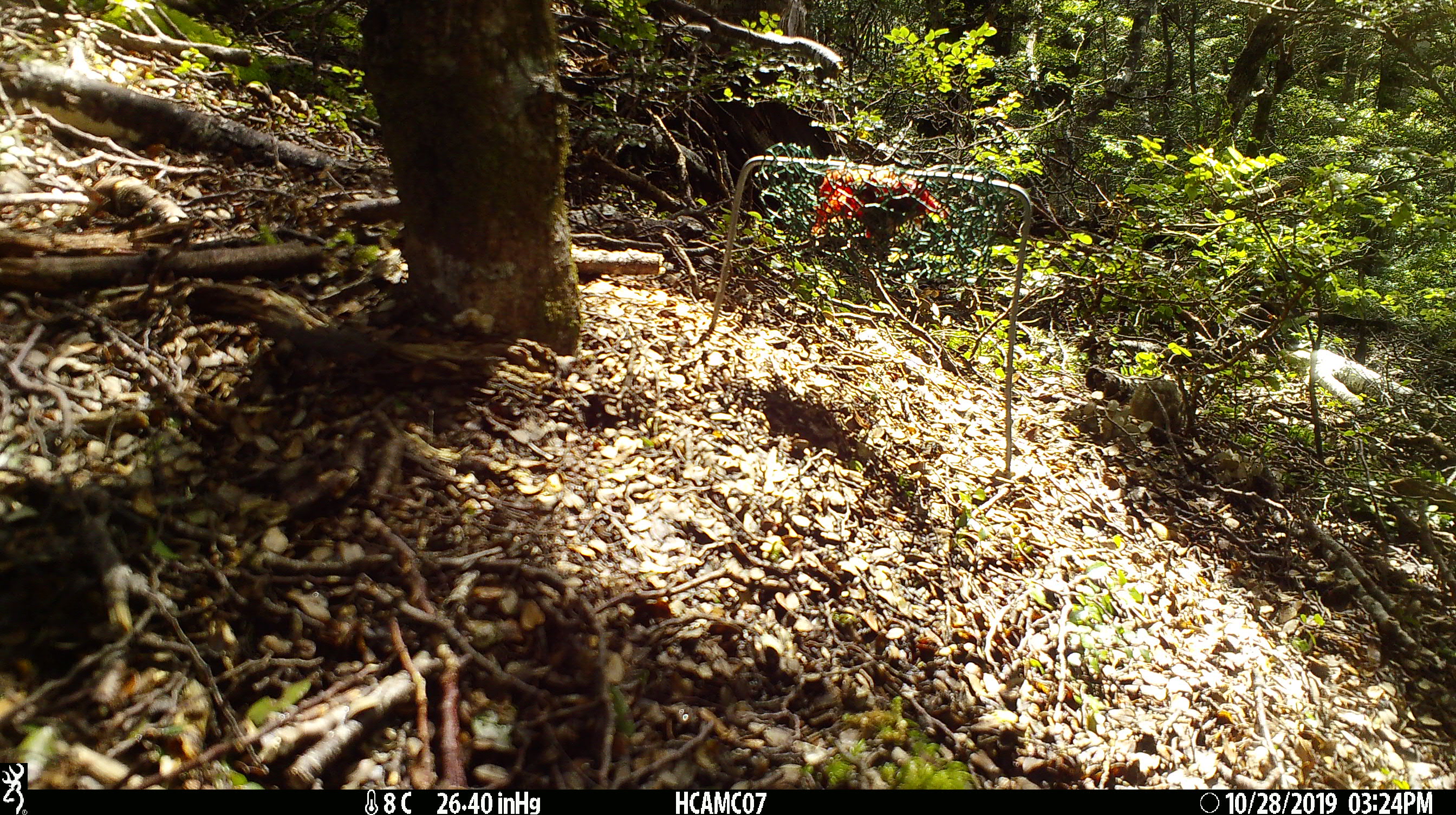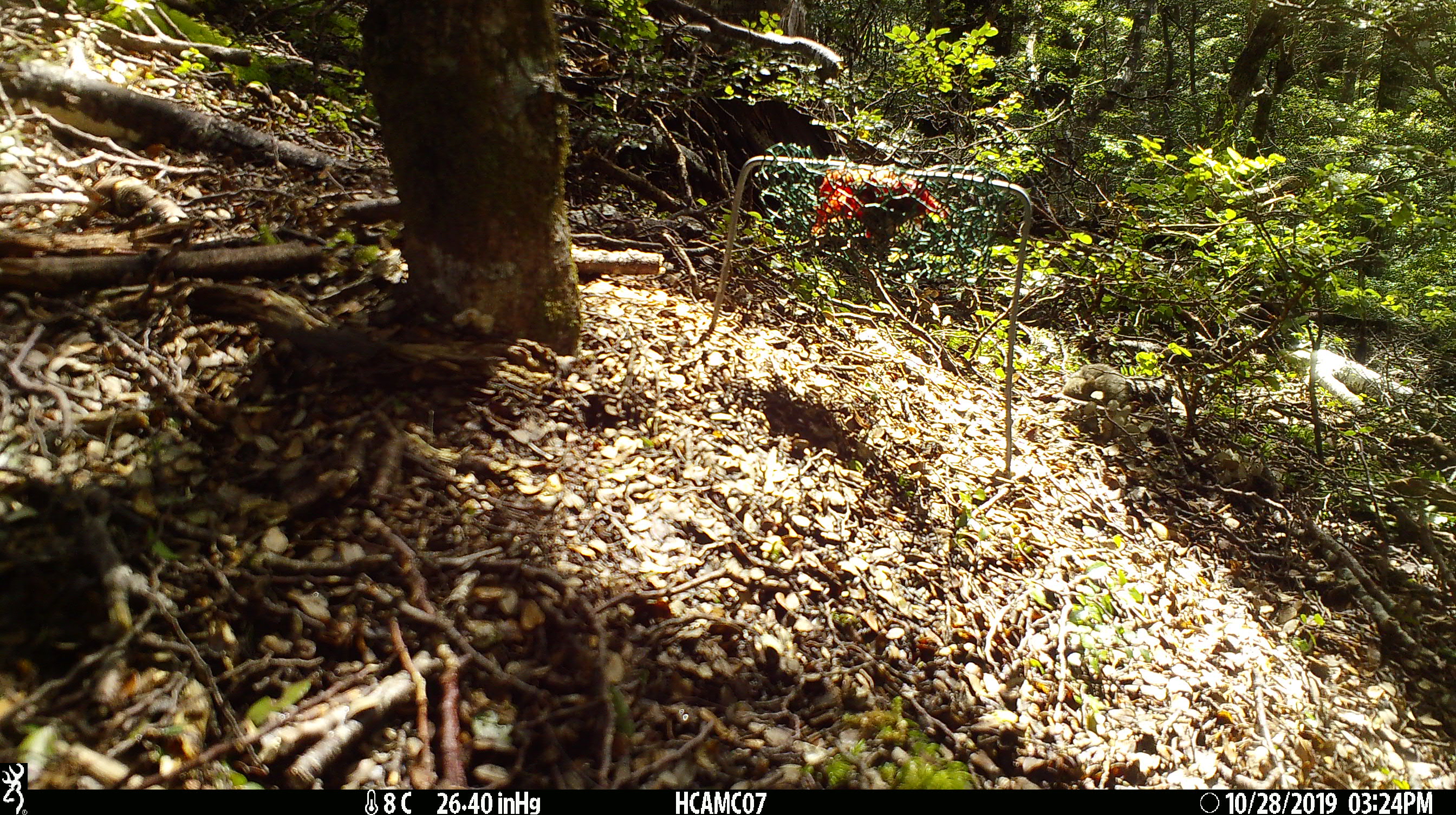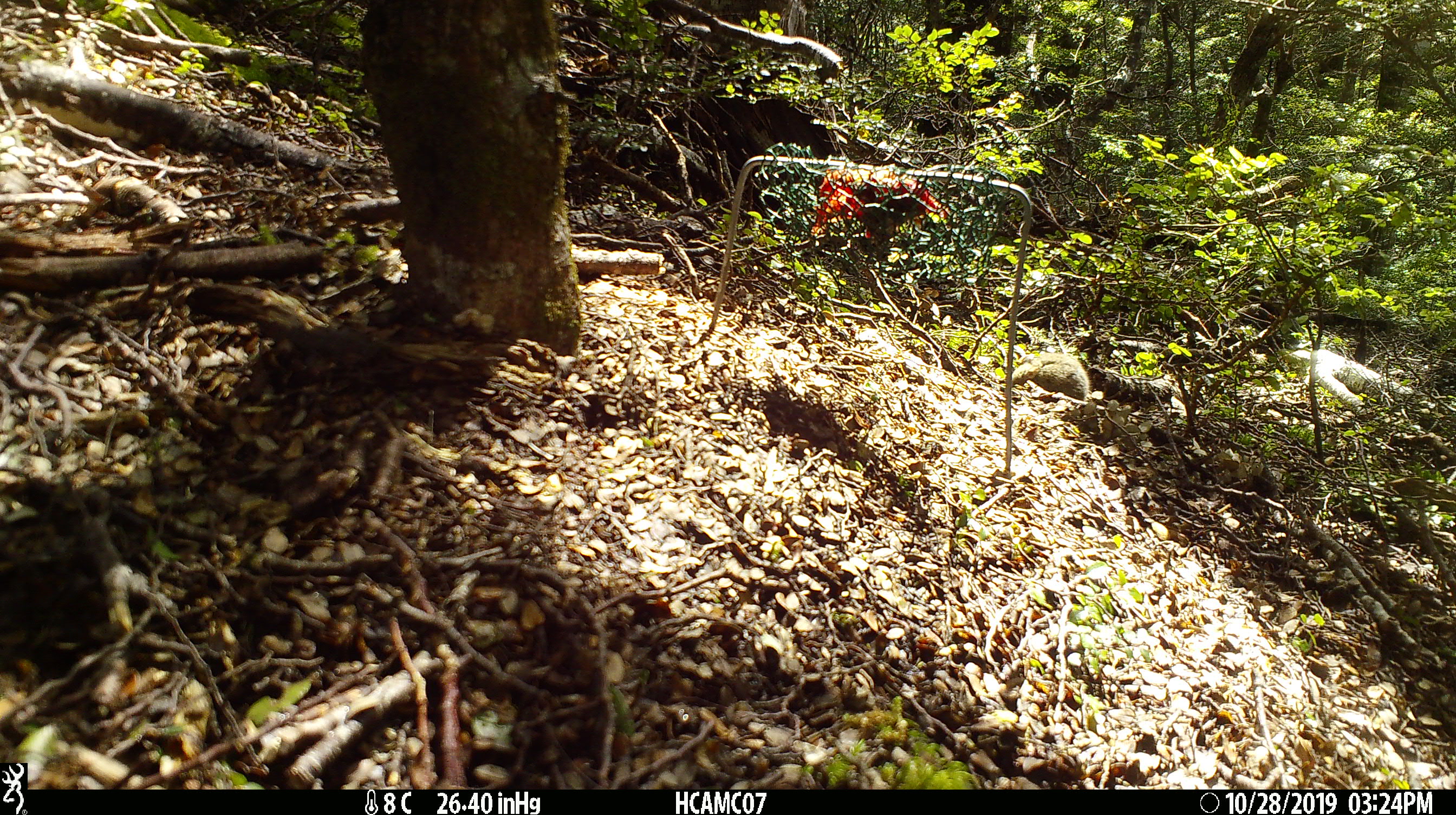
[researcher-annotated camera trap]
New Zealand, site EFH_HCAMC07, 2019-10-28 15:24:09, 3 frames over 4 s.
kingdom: Animalia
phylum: Chordata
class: Mammalia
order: Rodentia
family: Muridae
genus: Mus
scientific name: Mus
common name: mouse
Mouse (Mus).